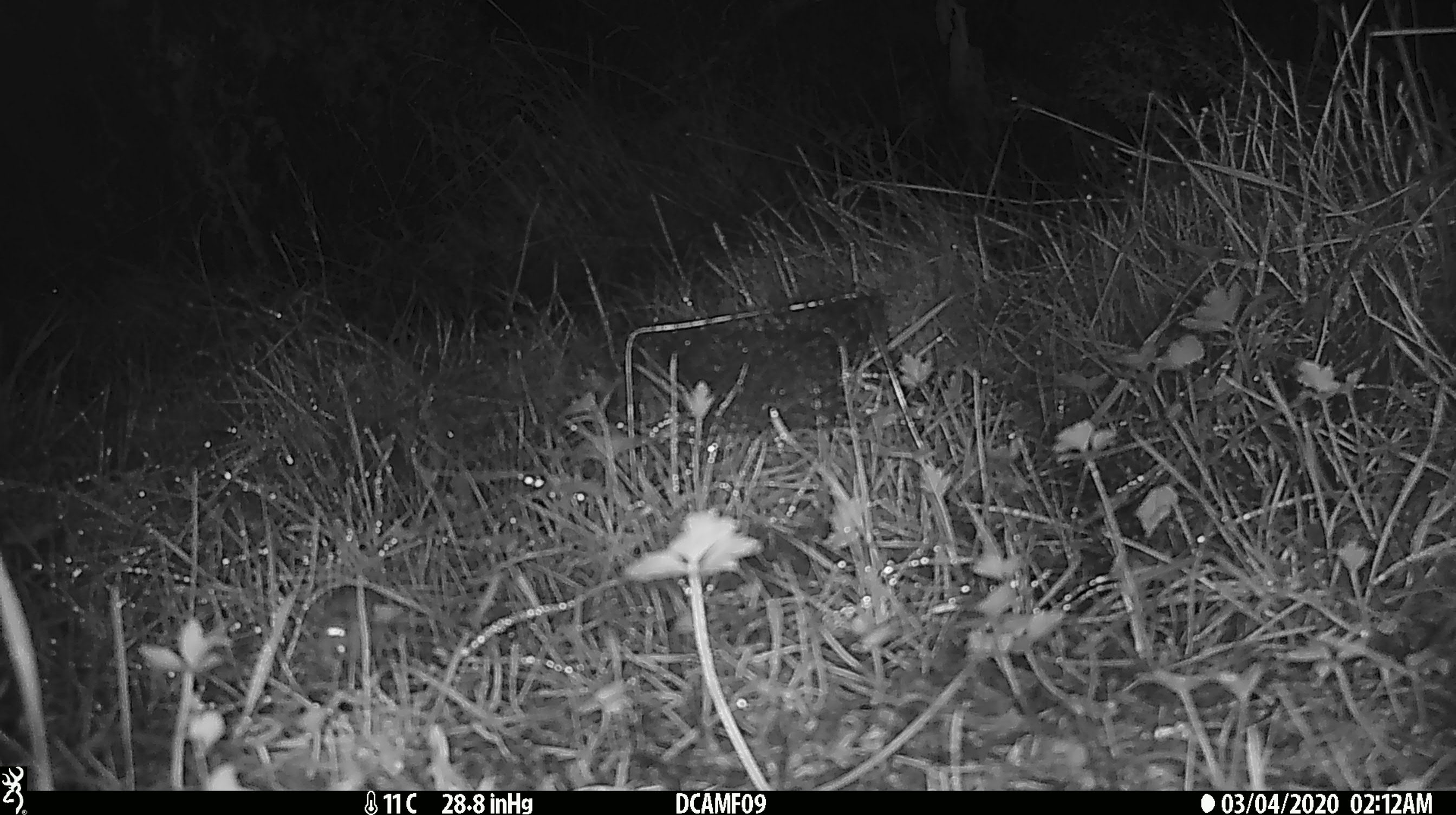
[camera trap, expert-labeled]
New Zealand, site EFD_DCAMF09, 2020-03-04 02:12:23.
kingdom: Animalia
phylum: Chordata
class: Mammalia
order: Rodentia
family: Muridae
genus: Mus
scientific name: Mus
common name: mouse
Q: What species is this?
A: Mouse (Mus).